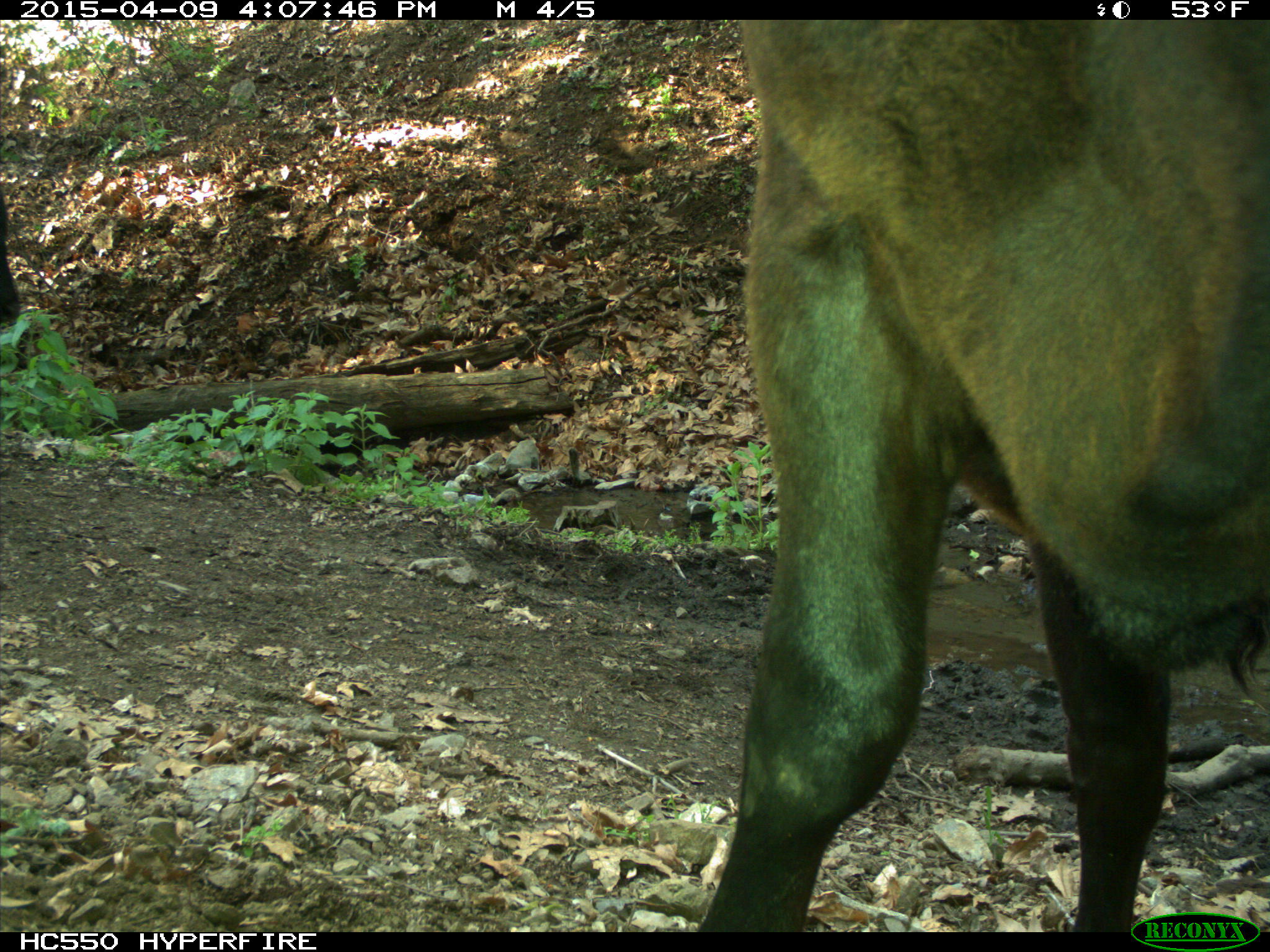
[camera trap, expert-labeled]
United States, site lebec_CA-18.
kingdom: Animalia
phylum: Chordata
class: Mammalia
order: Artiodactyla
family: Bovidae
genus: Bos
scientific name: Bos taurus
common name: domestic cow